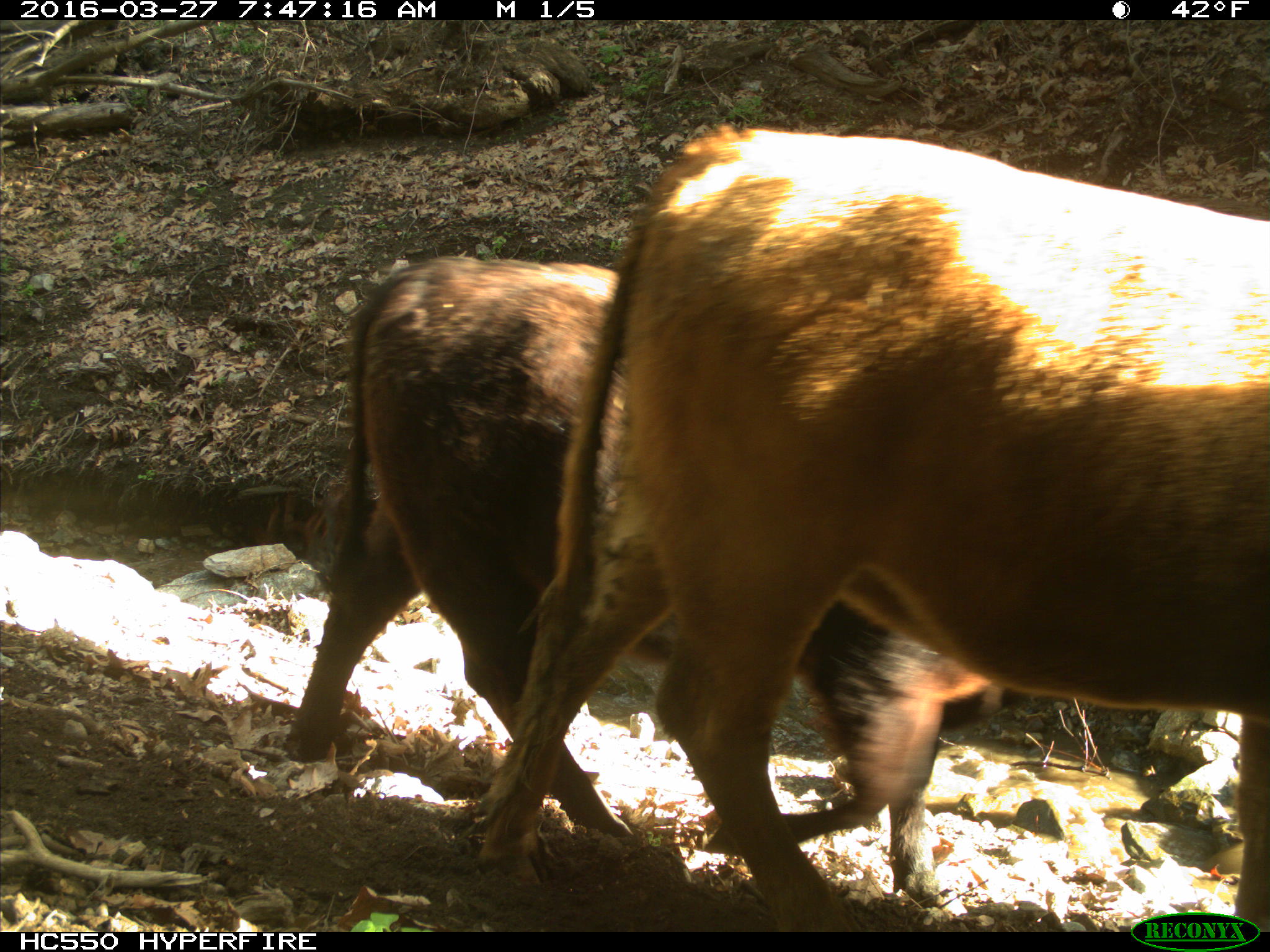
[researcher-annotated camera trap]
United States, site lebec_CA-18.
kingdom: Animalia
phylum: Chordata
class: Mammalia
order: Artiodactyla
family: Bovidae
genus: Bos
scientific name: Bos taurus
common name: domestic cow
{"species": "Bos taurus (domestic cow)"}